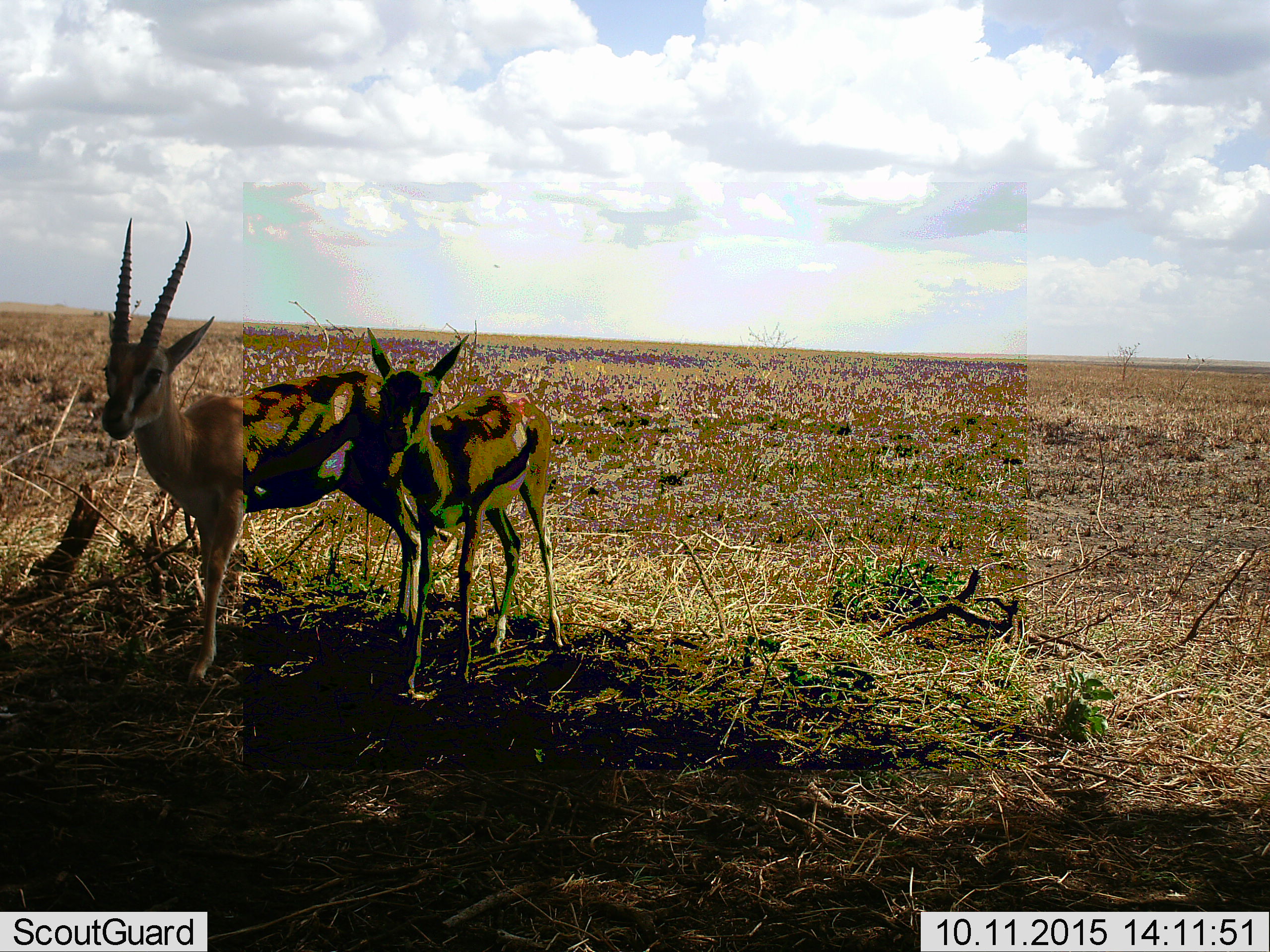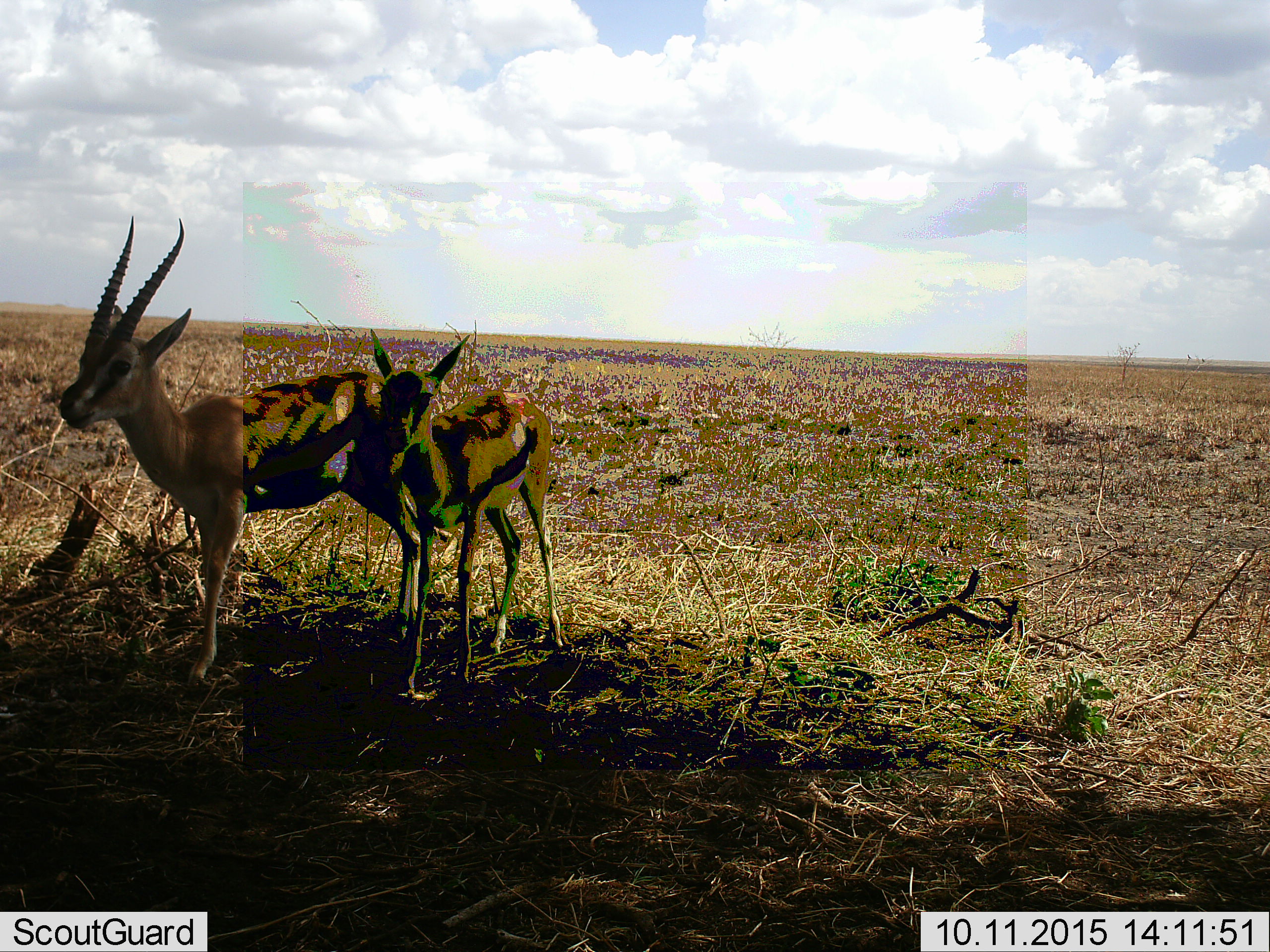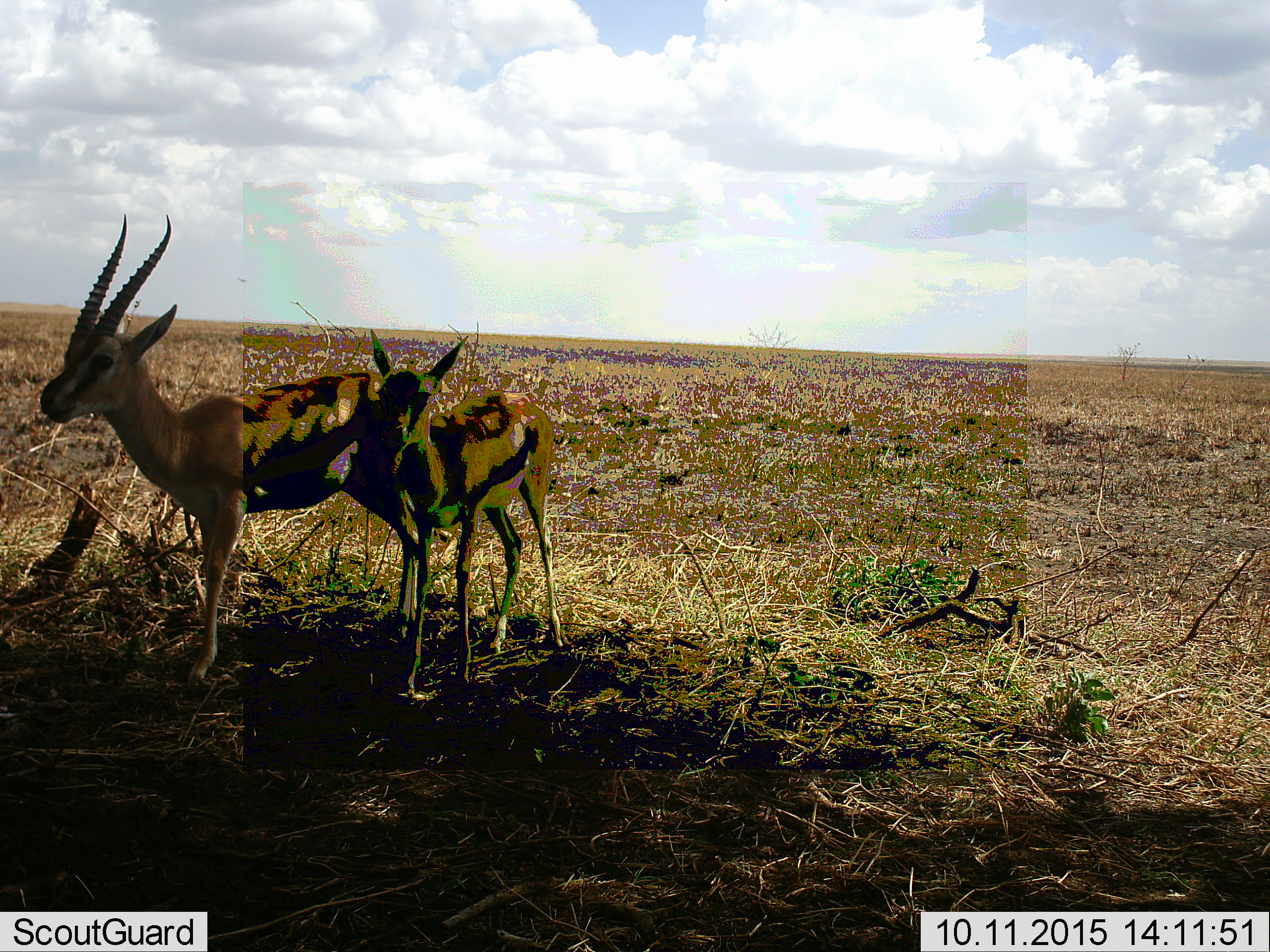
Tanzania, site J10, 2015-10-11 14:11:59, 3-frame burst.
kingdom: Animalia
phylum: Chordata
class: Mammalia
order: Artiodactyla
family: Bovidae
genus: Eudorcas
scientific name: Eudorcas thomsonii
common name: thomson's gazelle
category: gazellethomsons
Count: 2.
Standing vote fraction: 100%.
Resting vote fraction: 0%.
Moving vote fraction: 0%.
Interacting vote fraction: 0%.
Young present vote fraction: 50%.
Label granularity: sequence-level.